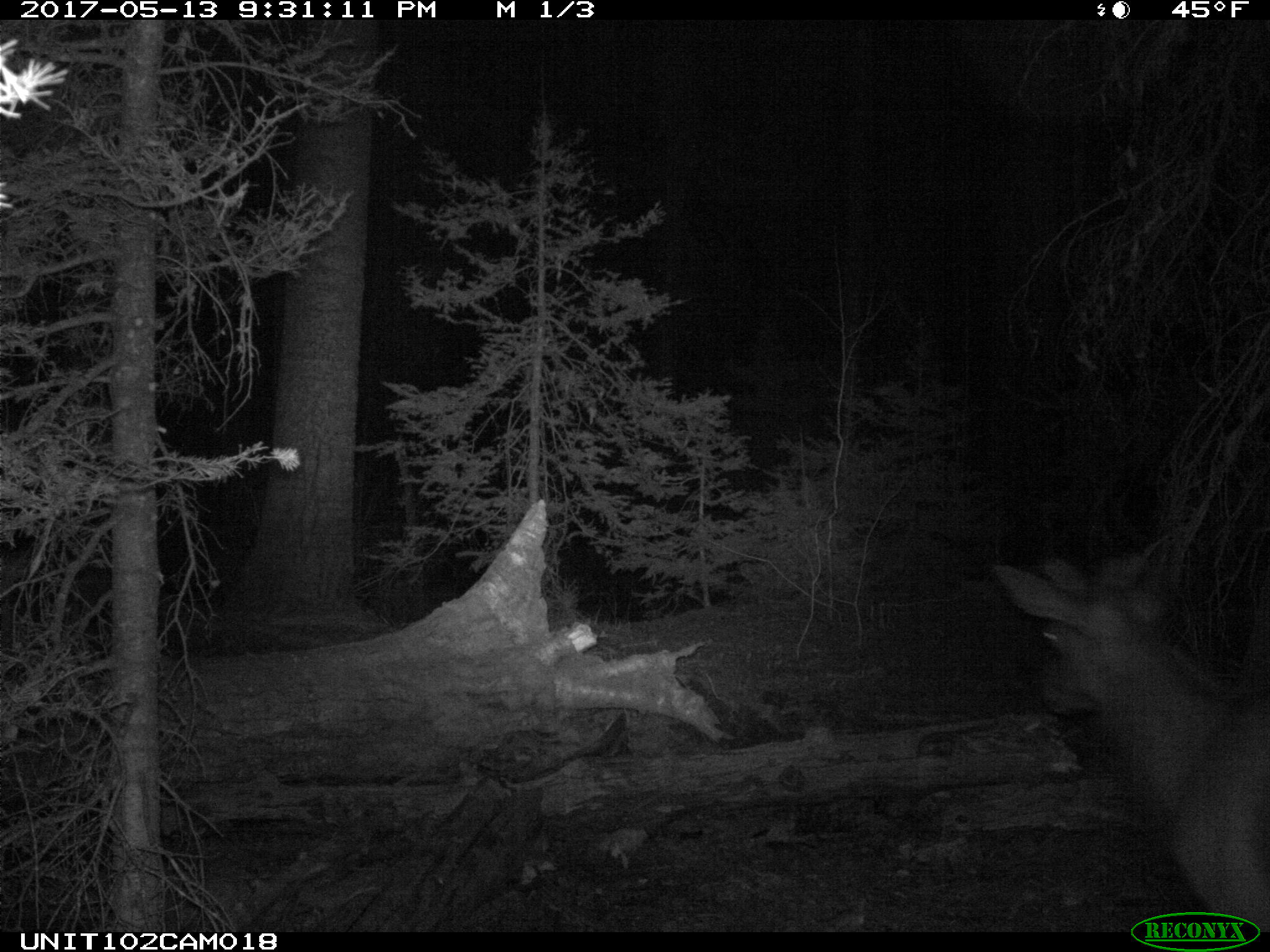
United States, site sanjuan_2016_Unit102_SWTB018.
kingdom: Animalia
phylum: Chordata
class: Mammalia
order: Artiodactyla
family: Cervidae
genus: Cervus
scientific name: Cervus elaphus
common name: red deer